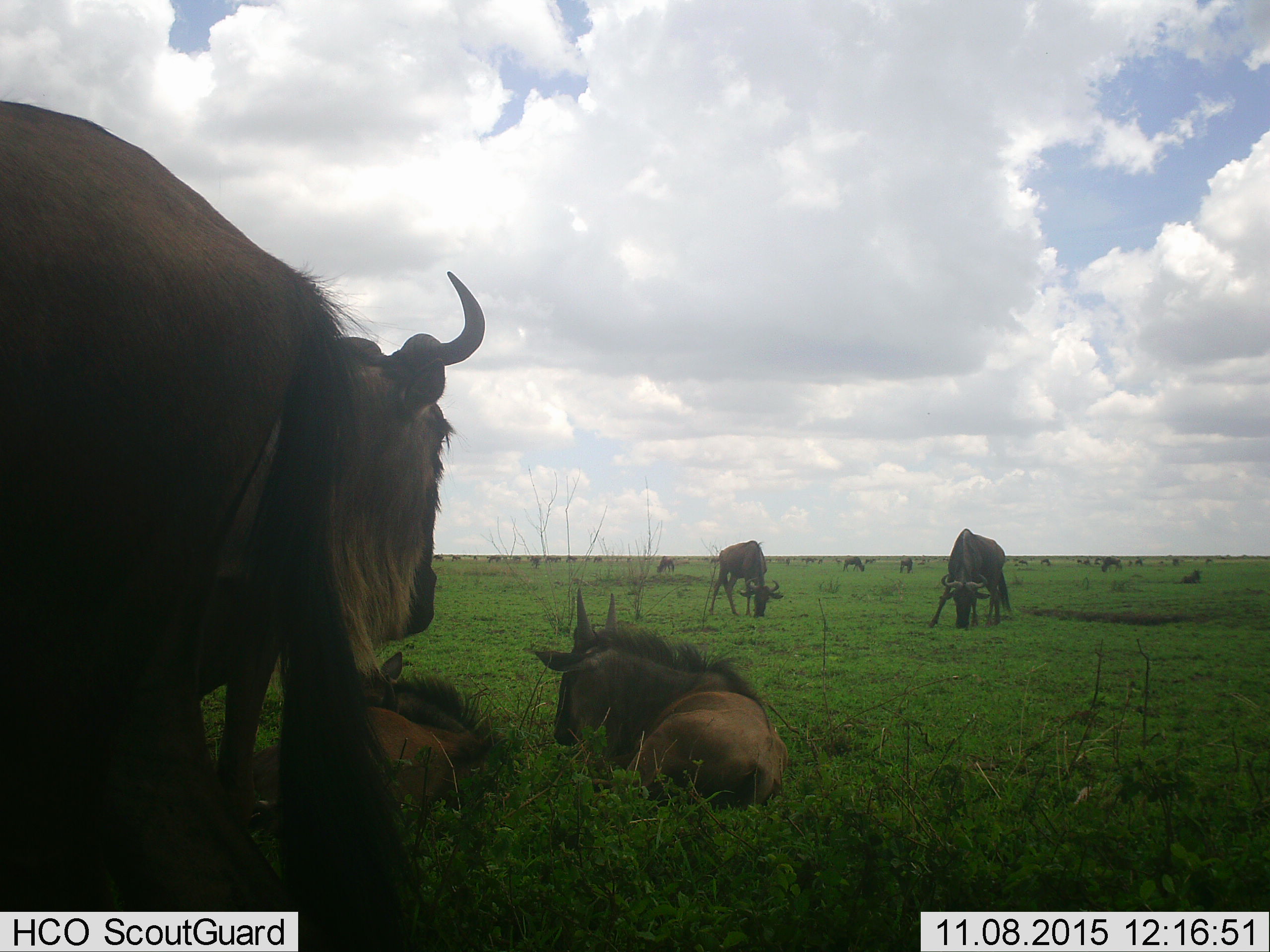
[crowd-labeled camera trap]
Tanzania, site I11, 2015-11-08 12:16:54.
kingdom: Animalia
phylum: Chordata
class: Mammalia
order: Artiodactyla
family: Bovidae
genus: Connochaetes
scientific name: Connochaetes taurinus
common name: blue wildebeest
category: wildebeest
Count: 11-50.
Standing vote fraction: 78%.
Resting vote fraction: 89%.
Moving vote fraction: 22%.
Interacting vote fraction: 11%.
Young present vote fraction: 44%.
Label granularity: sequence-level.